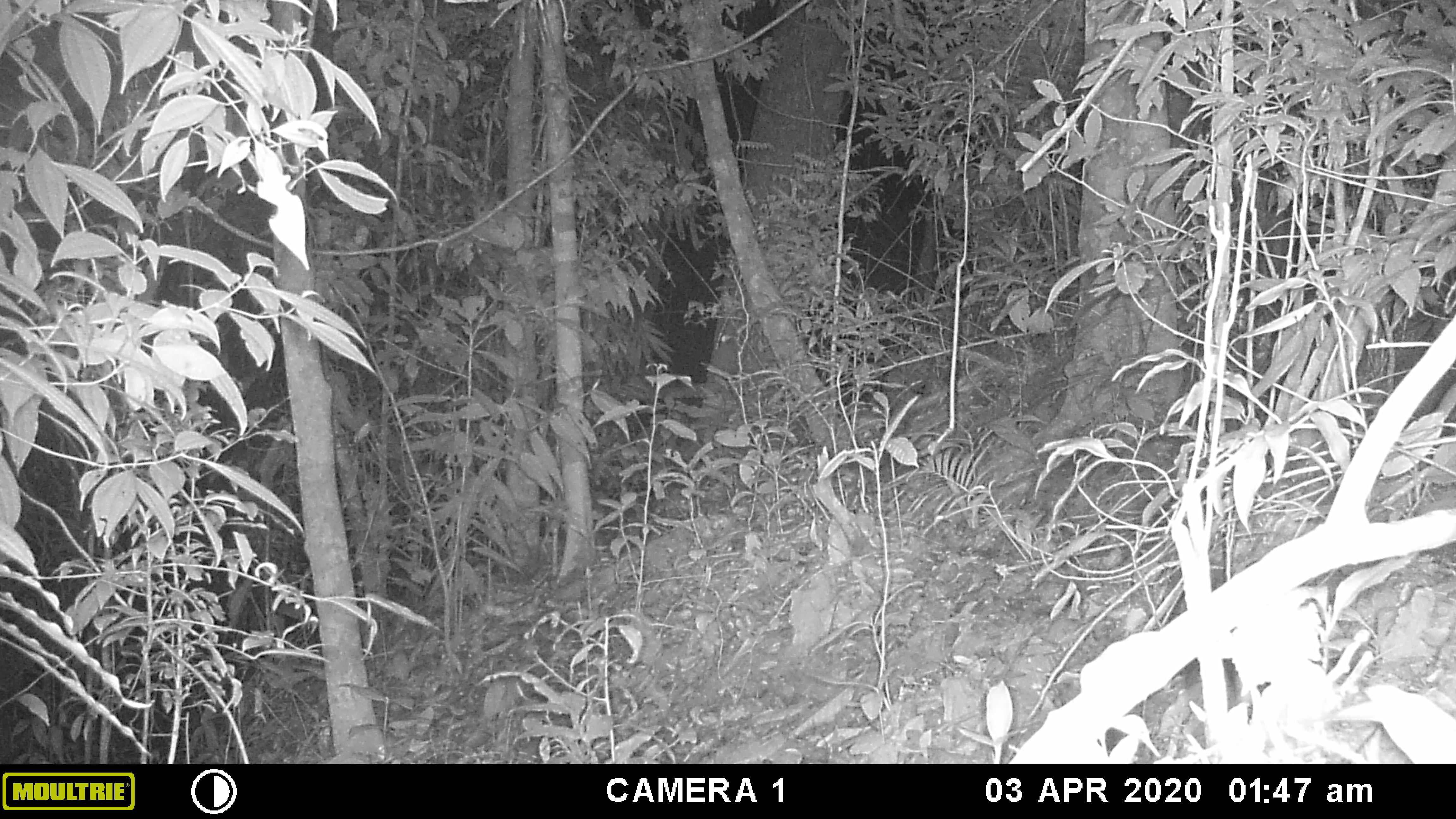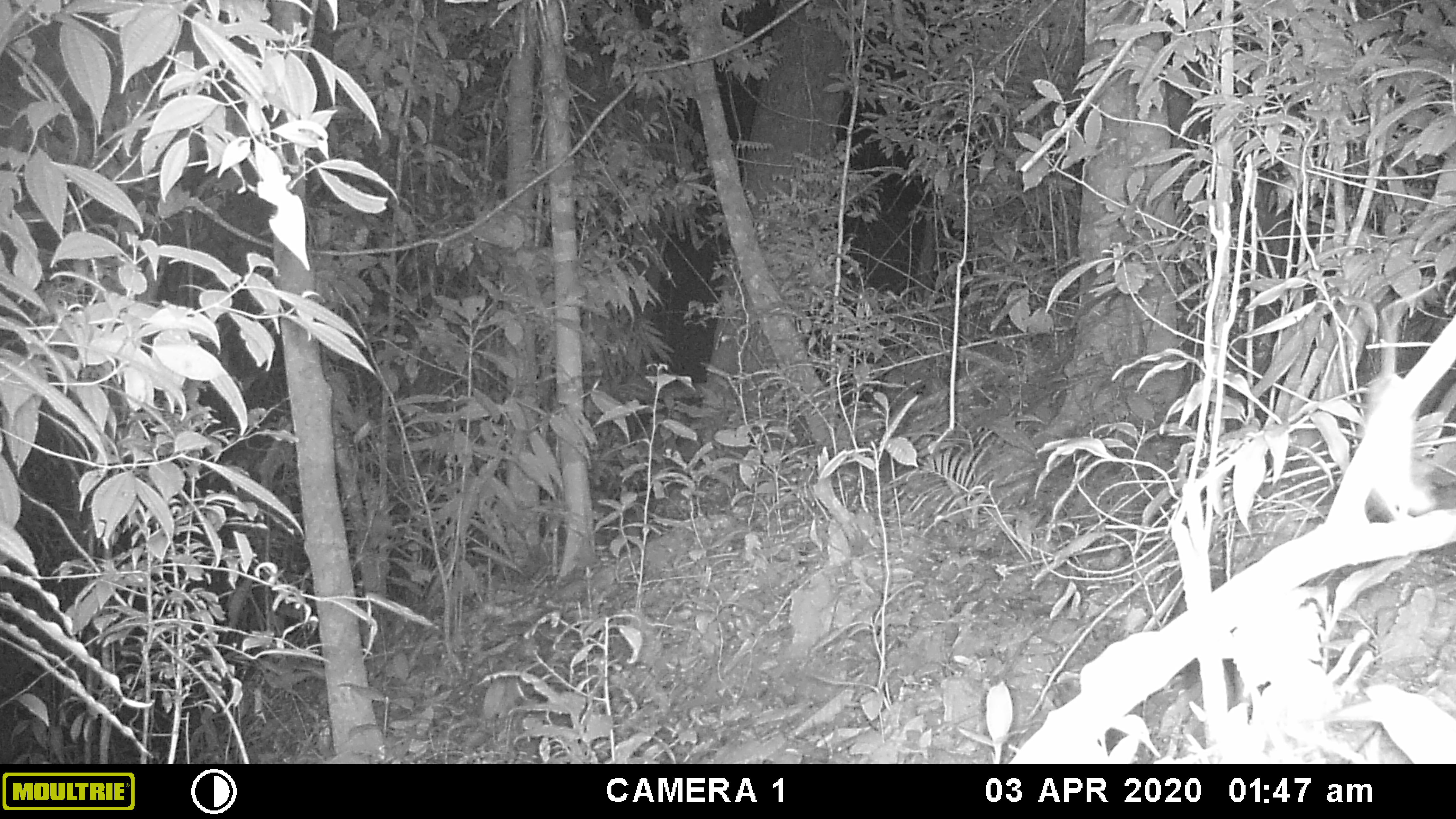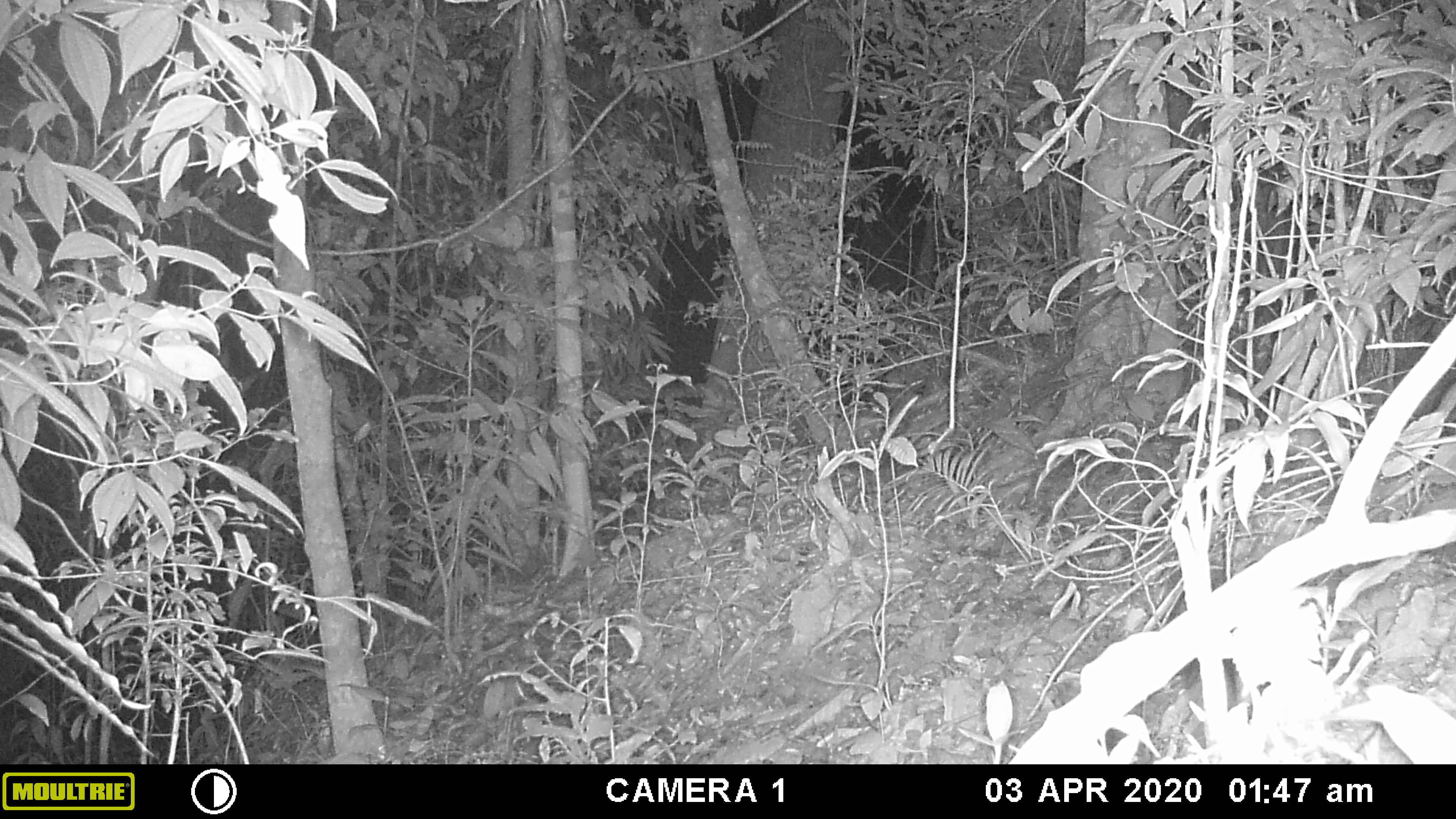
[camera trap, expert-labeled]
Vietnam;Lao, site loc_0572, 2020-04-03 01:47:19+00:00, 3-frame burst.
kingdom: Animalia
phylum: Chordata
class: Mammalia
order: Rodentia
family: Muridae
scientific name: Muridae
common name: old-world mice and rats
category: unidentified murid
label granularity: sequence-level